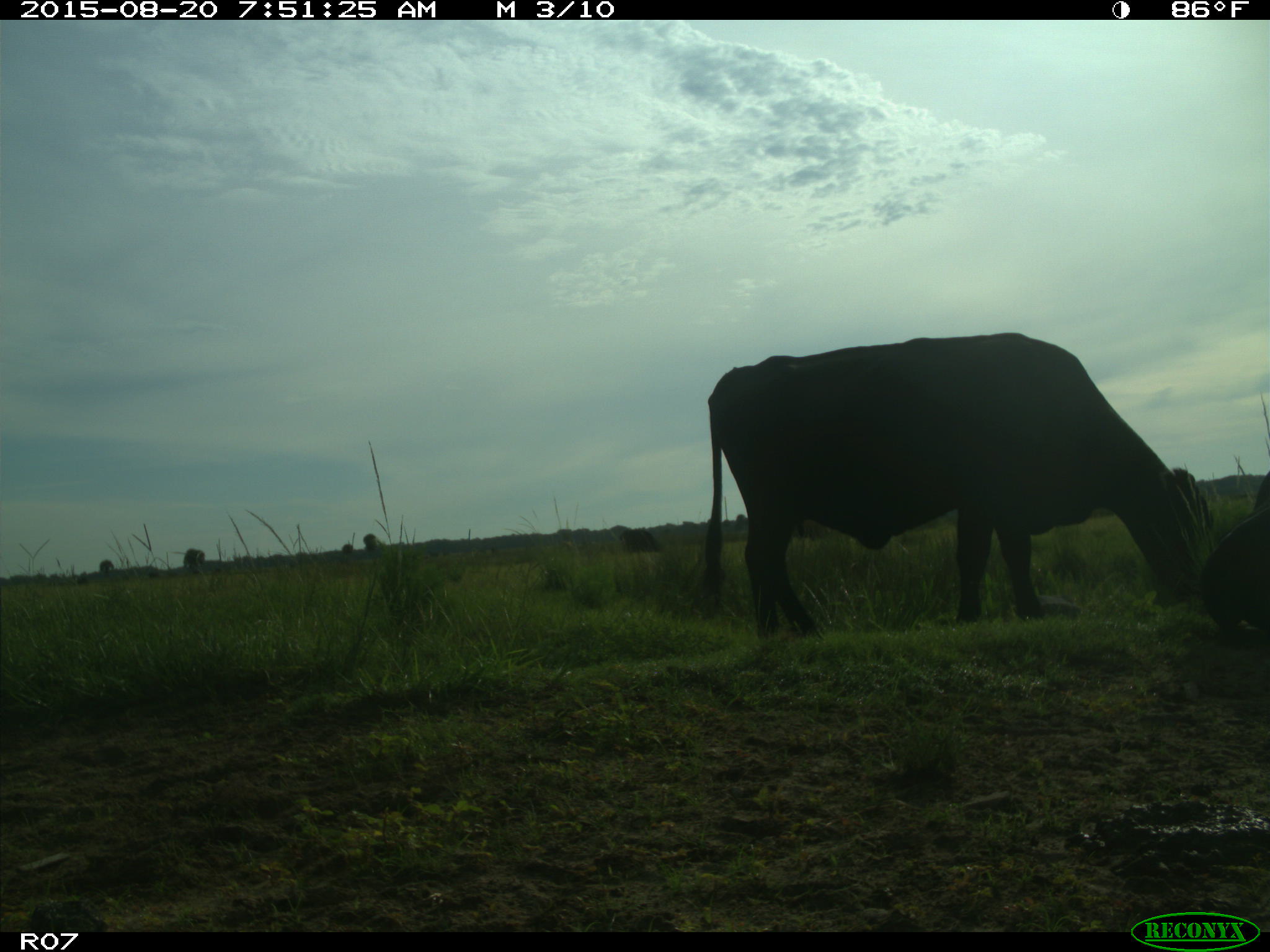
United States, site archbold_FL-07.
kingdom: Animalia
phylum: Chordata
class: Mammalia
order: Artiodactyla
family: Bovidae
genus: Bos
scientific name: Bos taurus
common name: domestic cow